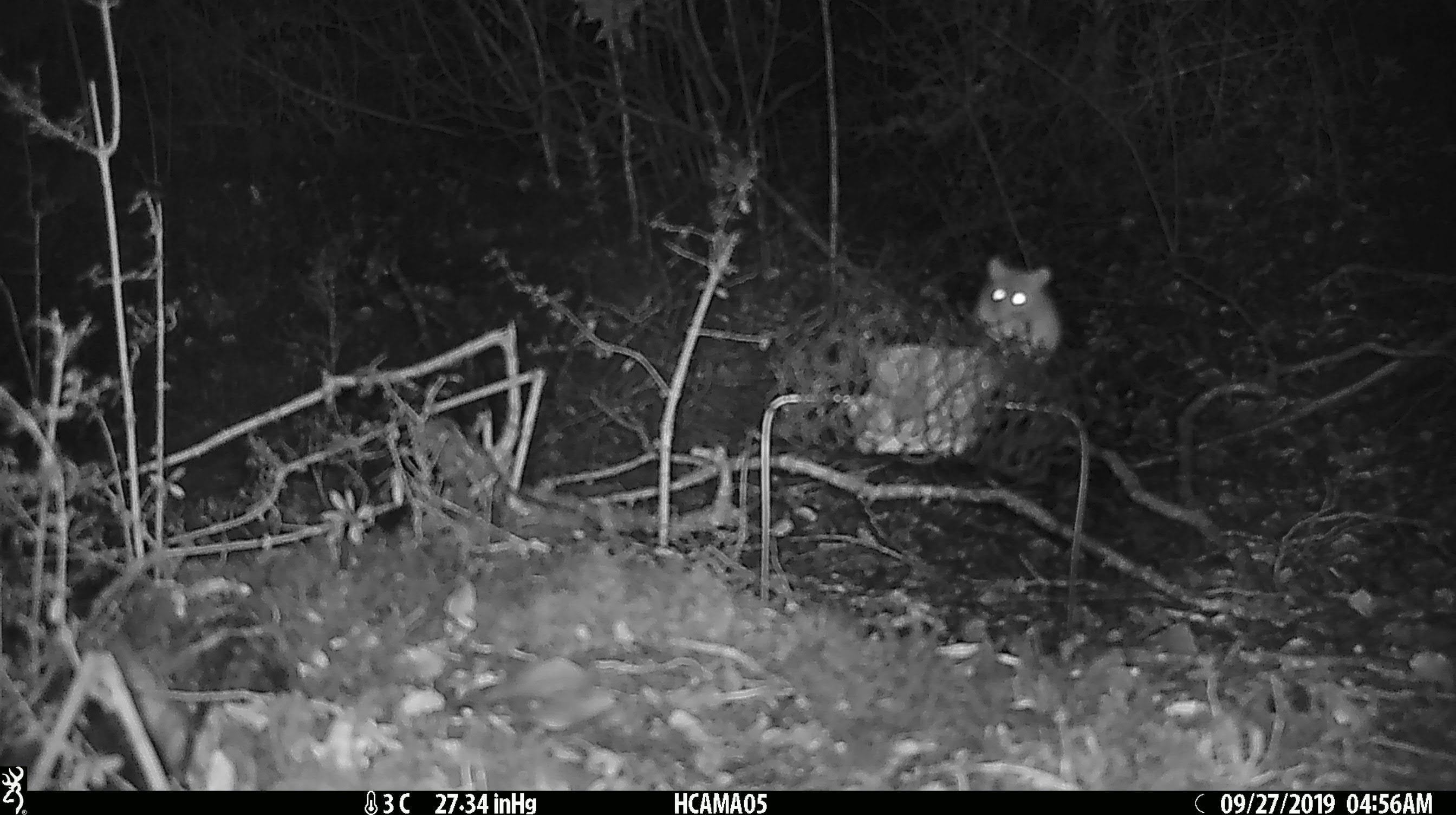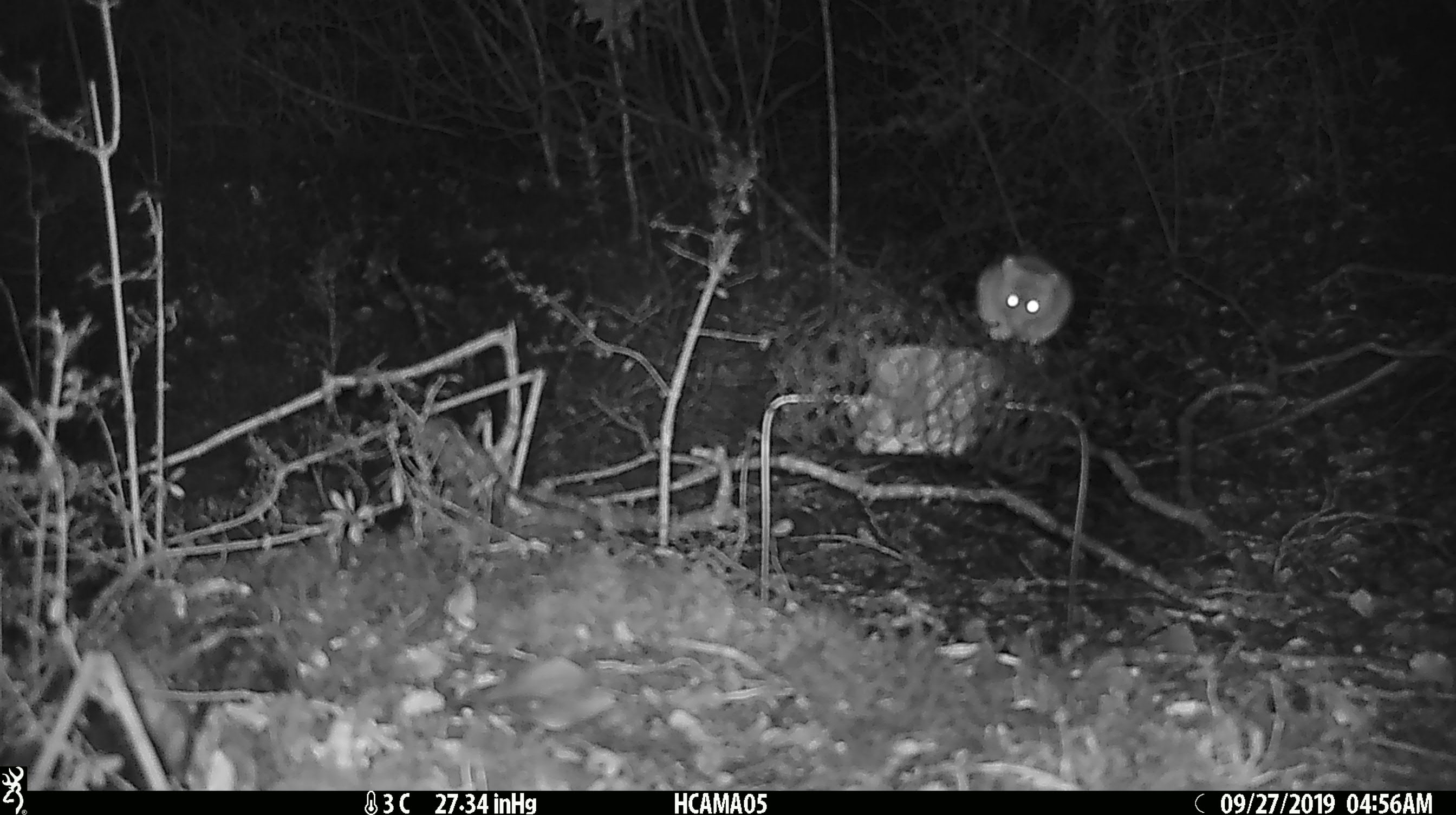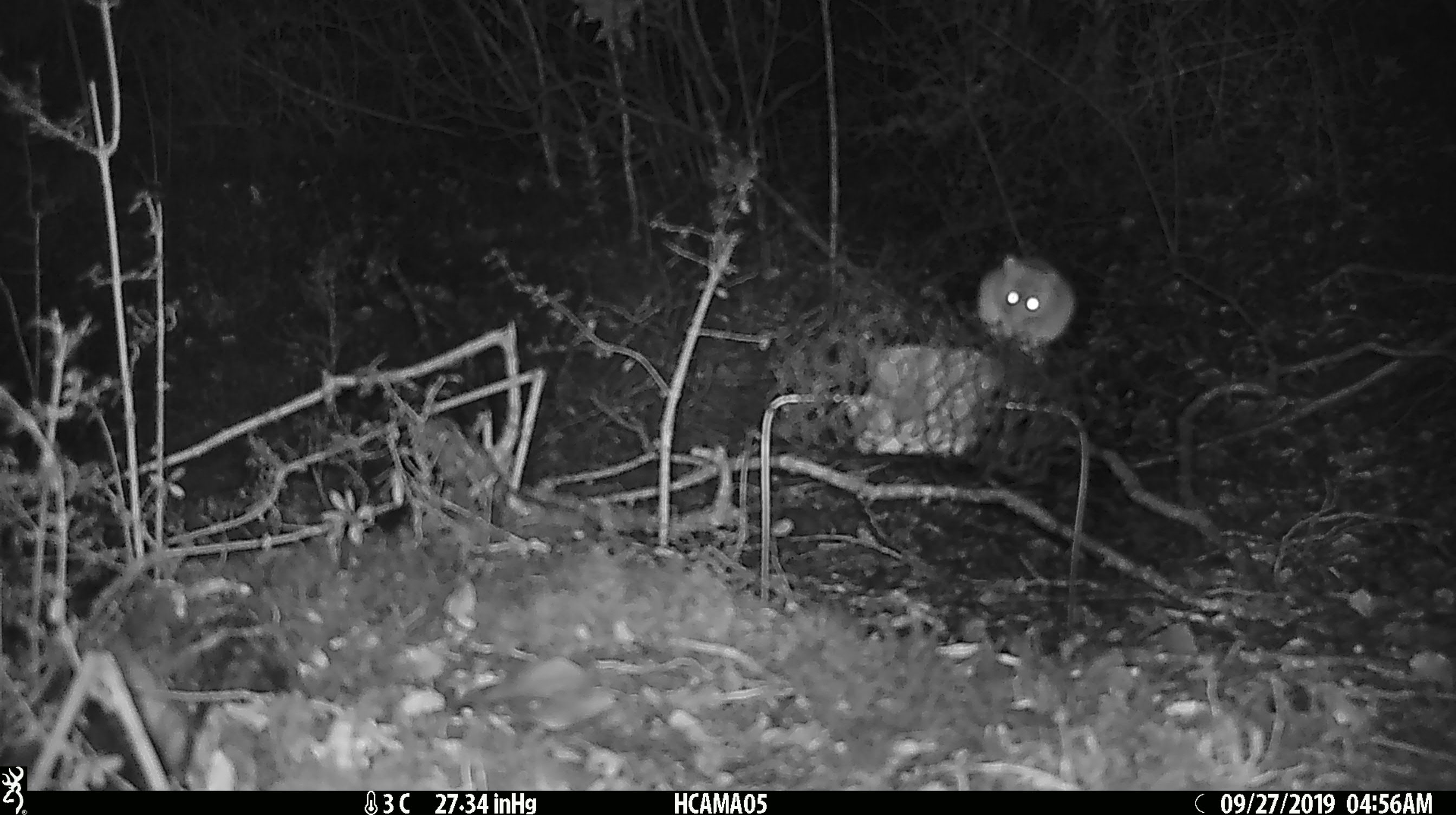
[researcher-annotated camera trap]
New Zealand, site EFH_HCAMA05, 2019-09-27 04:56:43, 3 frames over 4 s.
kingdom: Animalia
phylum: Chordata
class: Mammalia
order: Rodentia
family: Muridae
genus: Rattus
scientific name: Rattus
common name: rat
Rat (Rattus).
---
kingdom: Animalia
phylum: Chordata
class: Mammalia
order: Rodentia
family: Muridae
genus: Mus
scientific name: Mus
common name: mouse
Mouse (Mus).